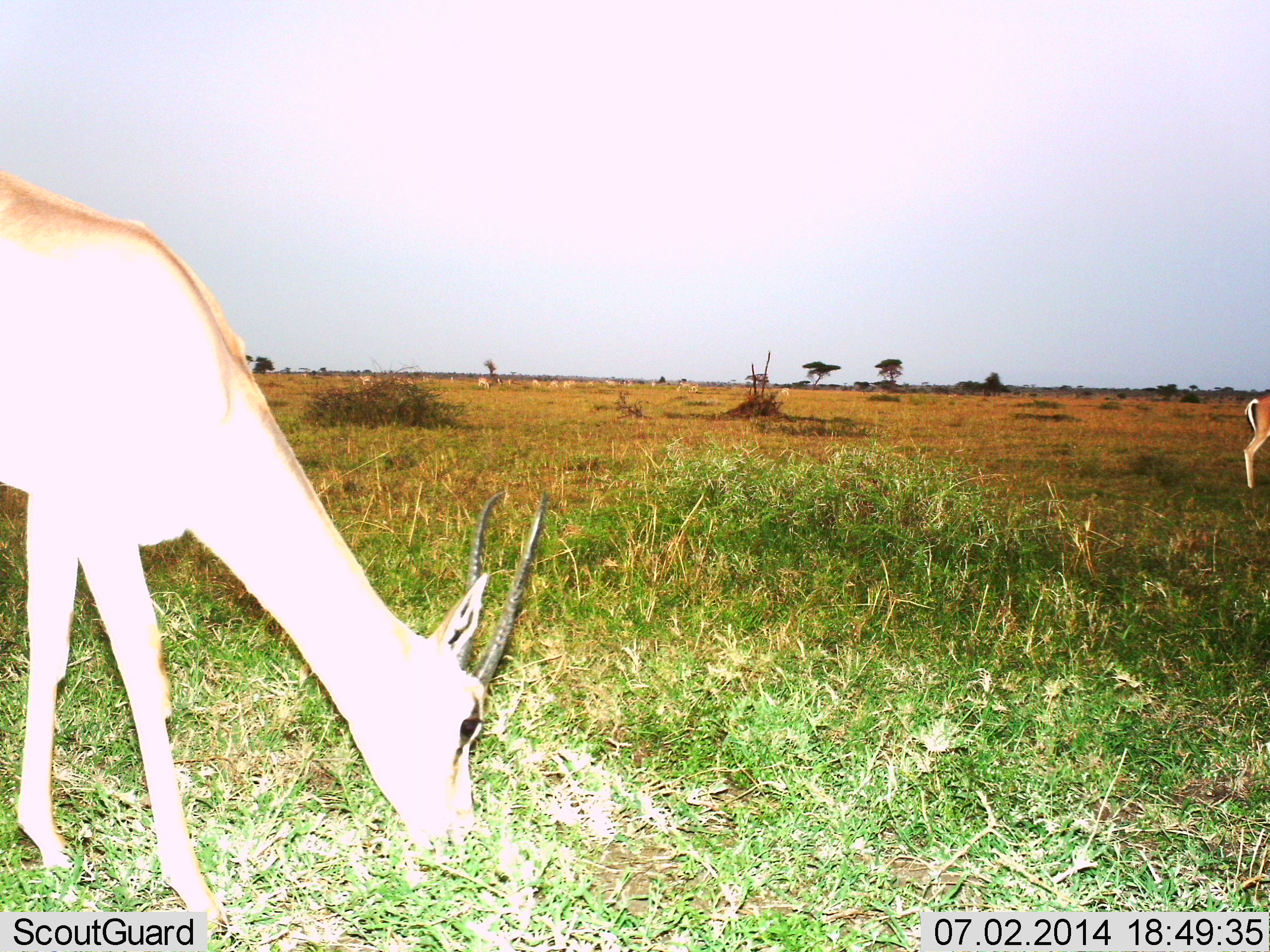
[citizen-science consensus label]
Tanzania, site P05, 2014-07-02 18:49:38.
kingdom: Animalia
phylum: Chordata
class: Mammalia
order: Artiodactyla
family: Bovidae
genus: Nanger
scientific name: Nanger granti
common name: grant's gazelle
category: gazellegrants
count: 2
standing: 30%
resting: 10%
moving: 0%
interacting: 0%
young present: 0%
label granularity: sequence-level